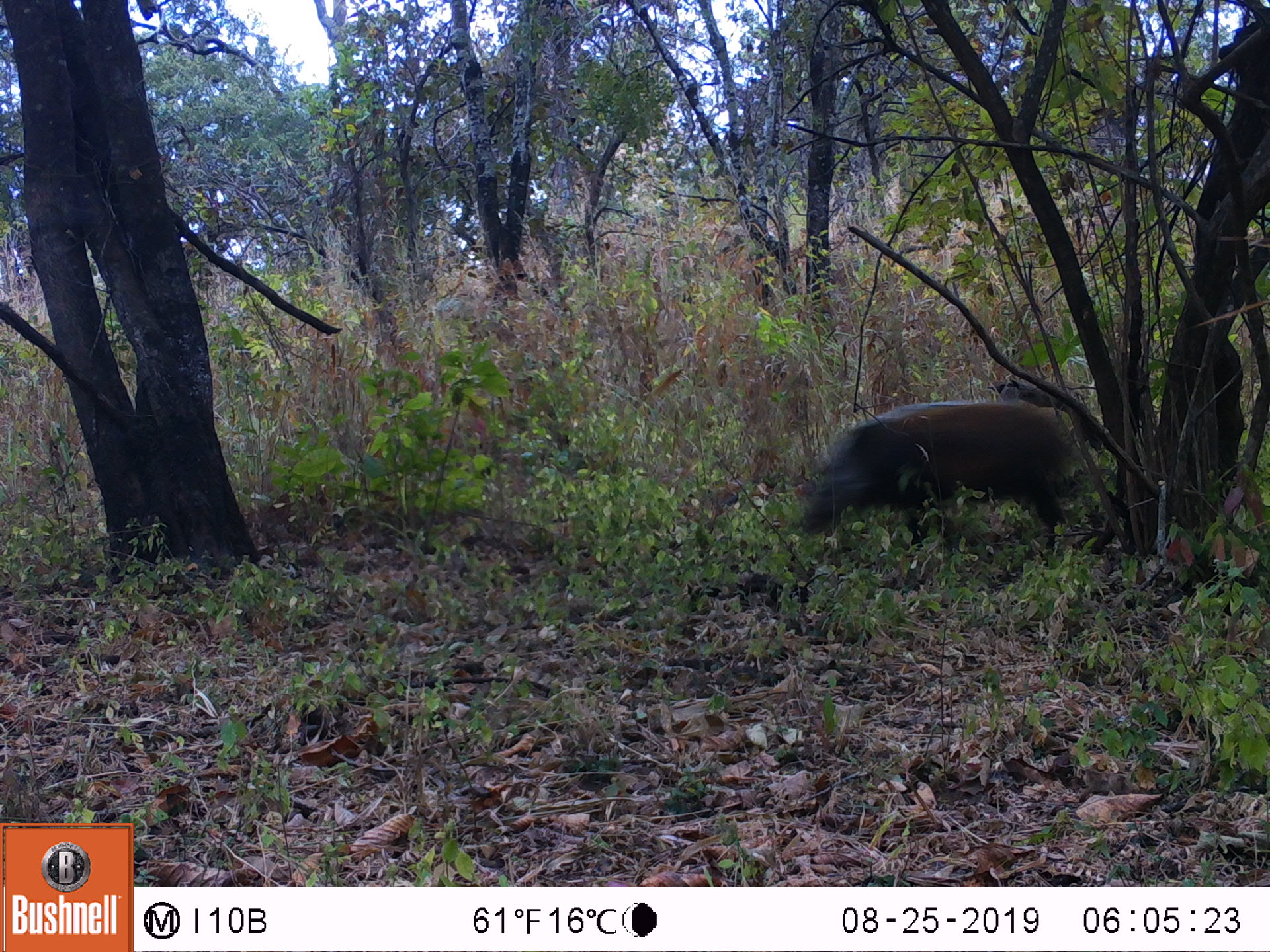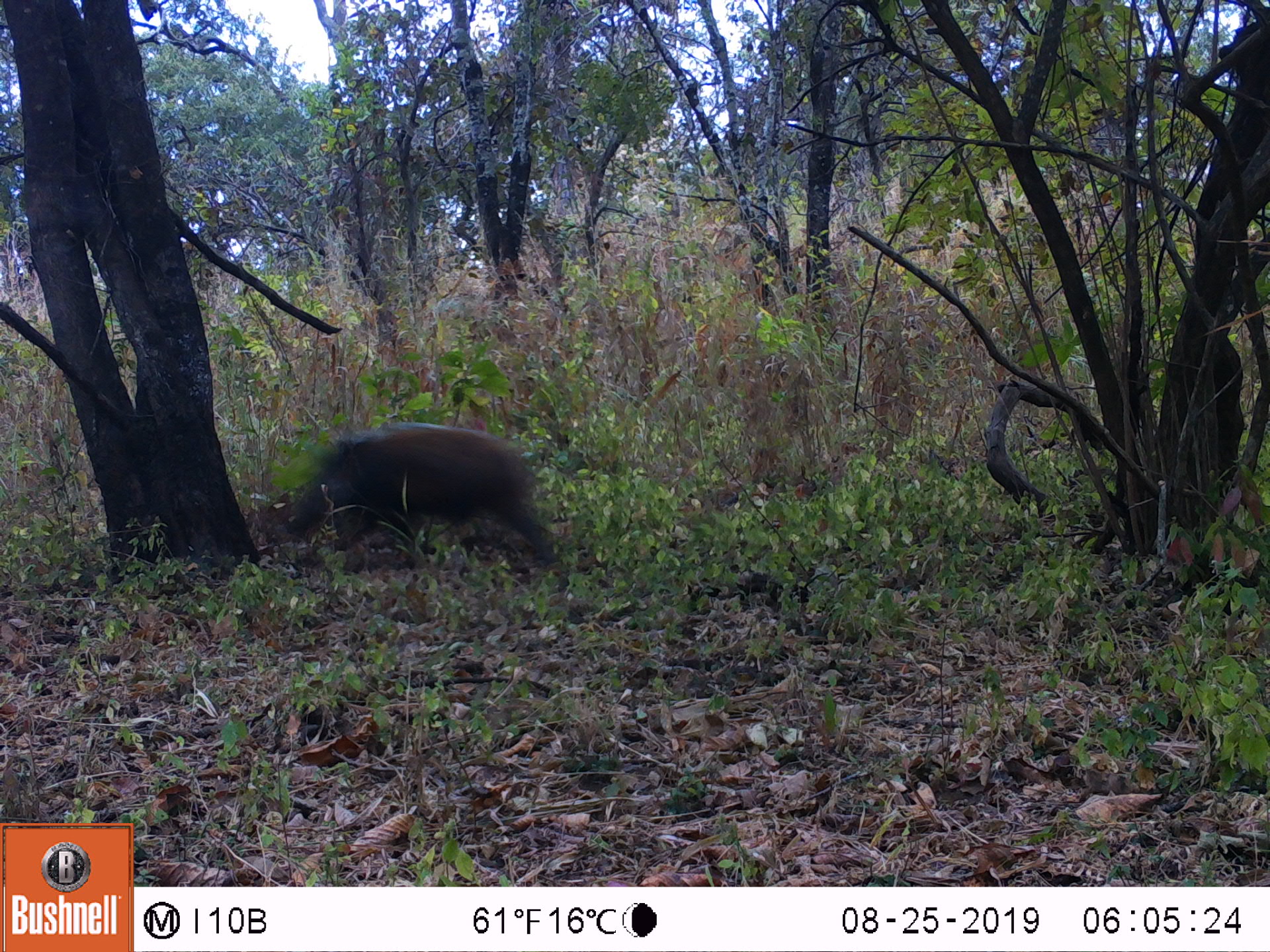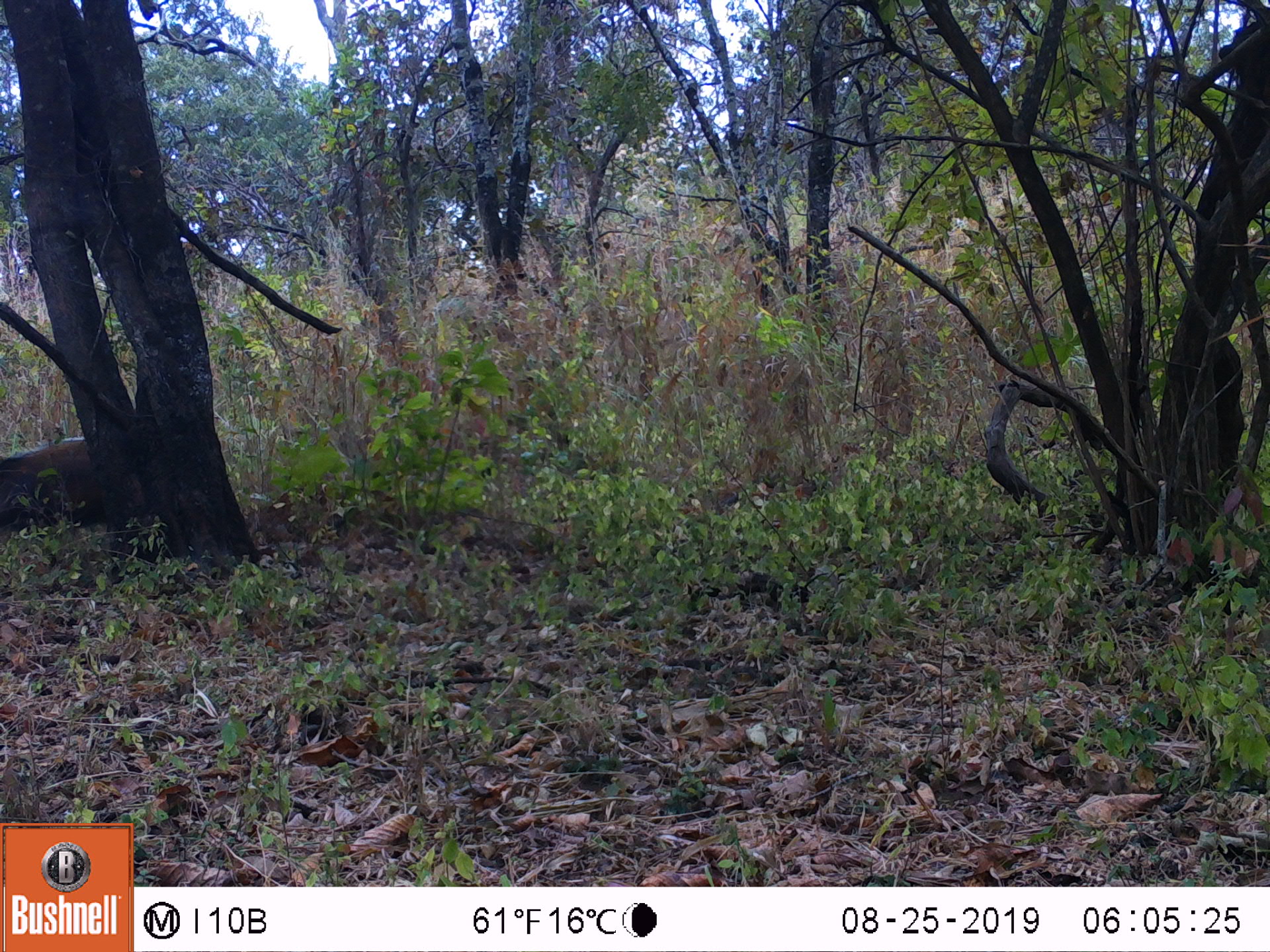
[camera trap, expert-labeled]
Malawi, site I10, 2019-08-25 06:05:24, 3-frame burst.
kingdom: Animalia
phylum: Chordata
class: Mammalia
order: Artiodactyla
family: Suidae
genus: Potamochoerus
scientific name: Potamochoerus larvatus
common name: bushpig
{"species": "bushpig (Potamochoerus larvatus)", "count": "1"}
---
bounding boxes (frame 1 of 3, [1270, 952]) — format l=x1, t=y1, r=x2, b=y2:
bushpig: l=796, t=393, r=1080, b=562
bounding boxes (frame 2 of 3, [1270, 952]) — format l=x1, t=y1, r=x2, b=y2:
bushpig: l=270, t=417, r=557, b=572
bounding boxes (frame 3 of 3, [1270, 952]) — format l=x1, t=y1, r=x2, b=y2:
bushpig: l=0, t=430, r=109, b=535